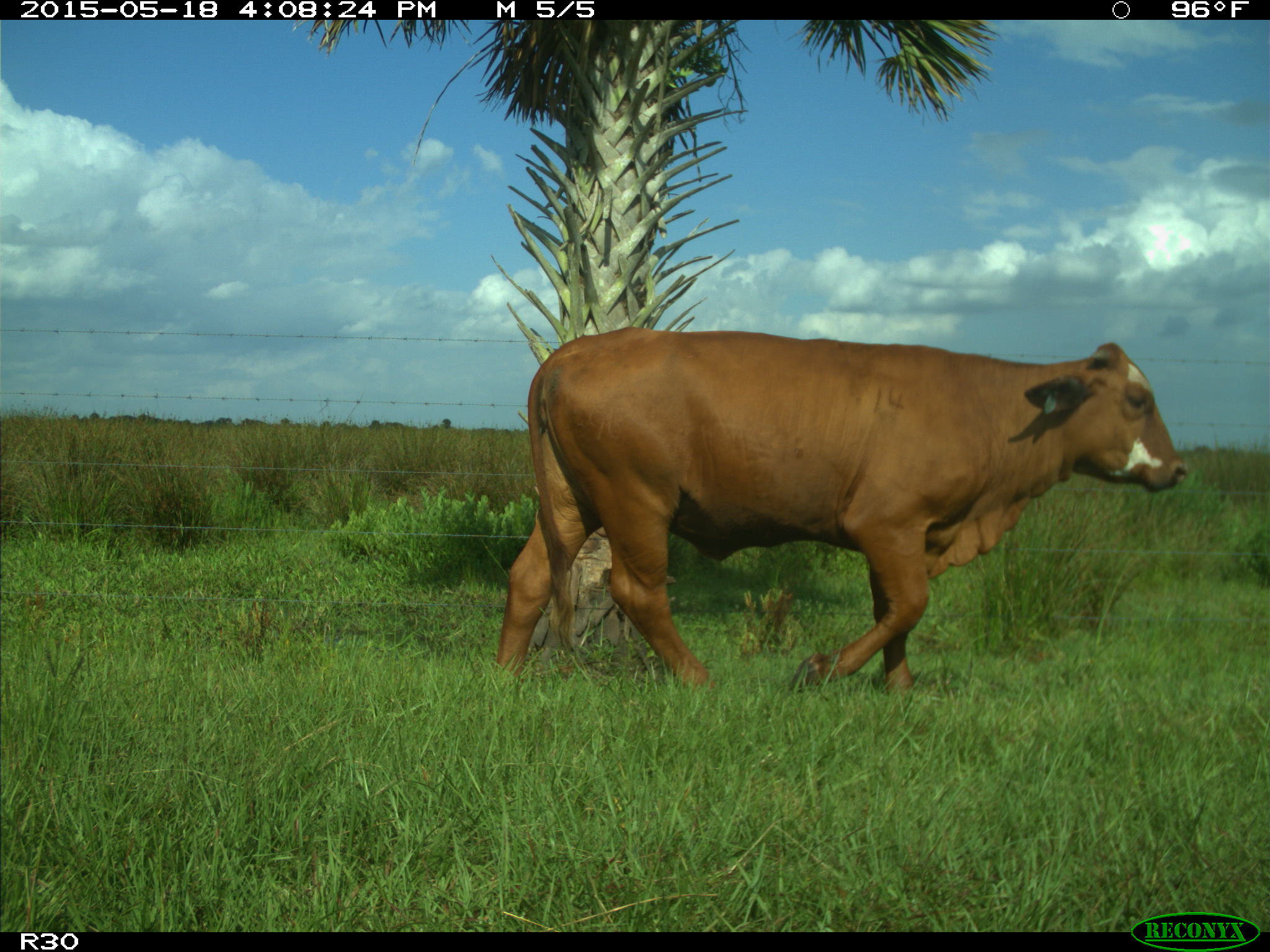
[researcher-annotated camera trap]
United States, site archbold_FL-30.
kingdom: Animalia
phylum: Chordata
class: Mammalia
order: Artiodactyla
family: Bovidae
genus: Bos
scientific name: Bos taurus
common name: domestic cow